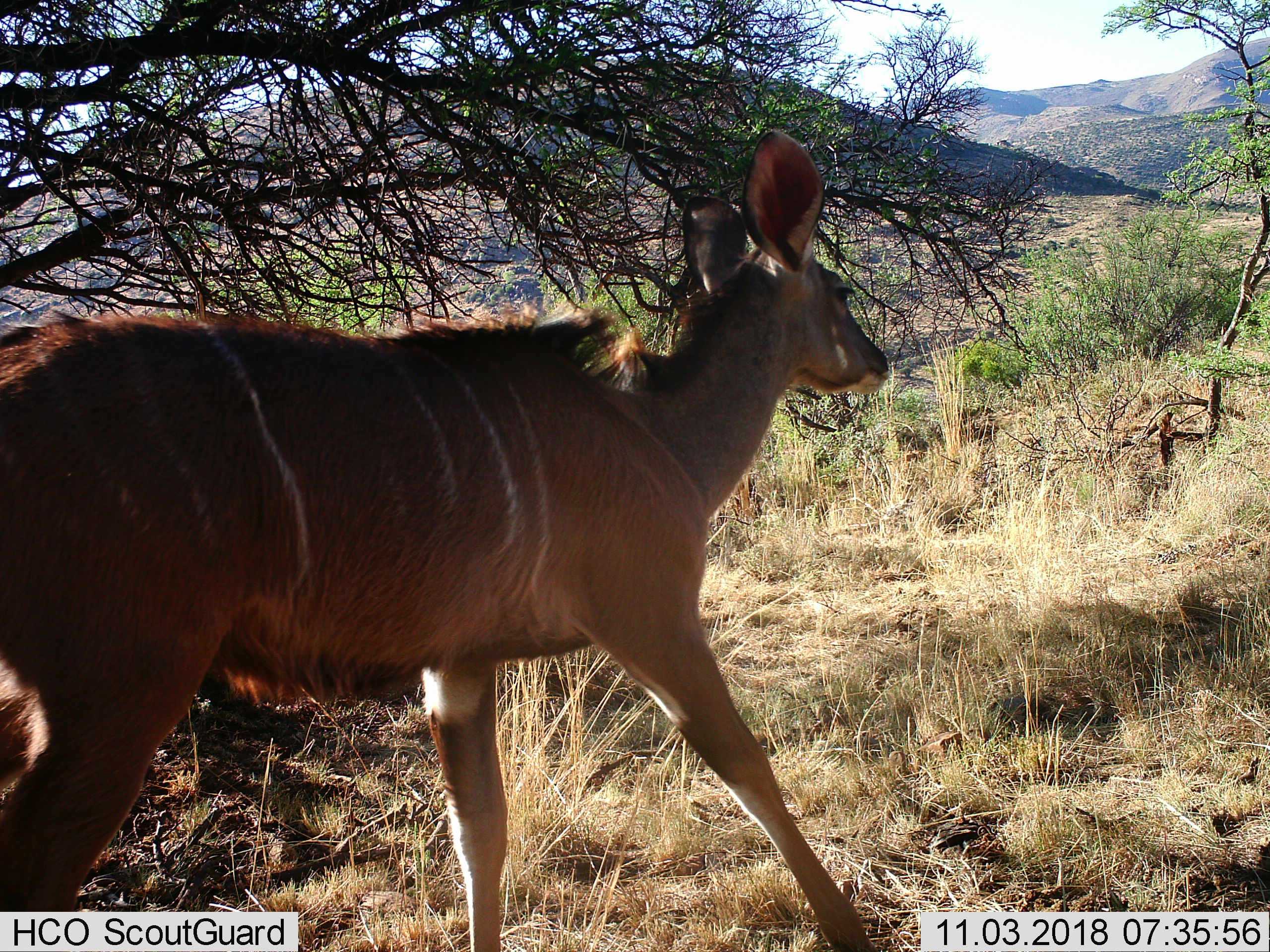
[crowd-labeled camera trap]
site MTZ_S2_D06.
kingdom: Animalia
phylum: Chordata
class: Mammalia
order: Artiodactyla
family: Bovidae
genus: Tragelaphus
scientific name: Tragelaphus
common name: kudu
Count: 1.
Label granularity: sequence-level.